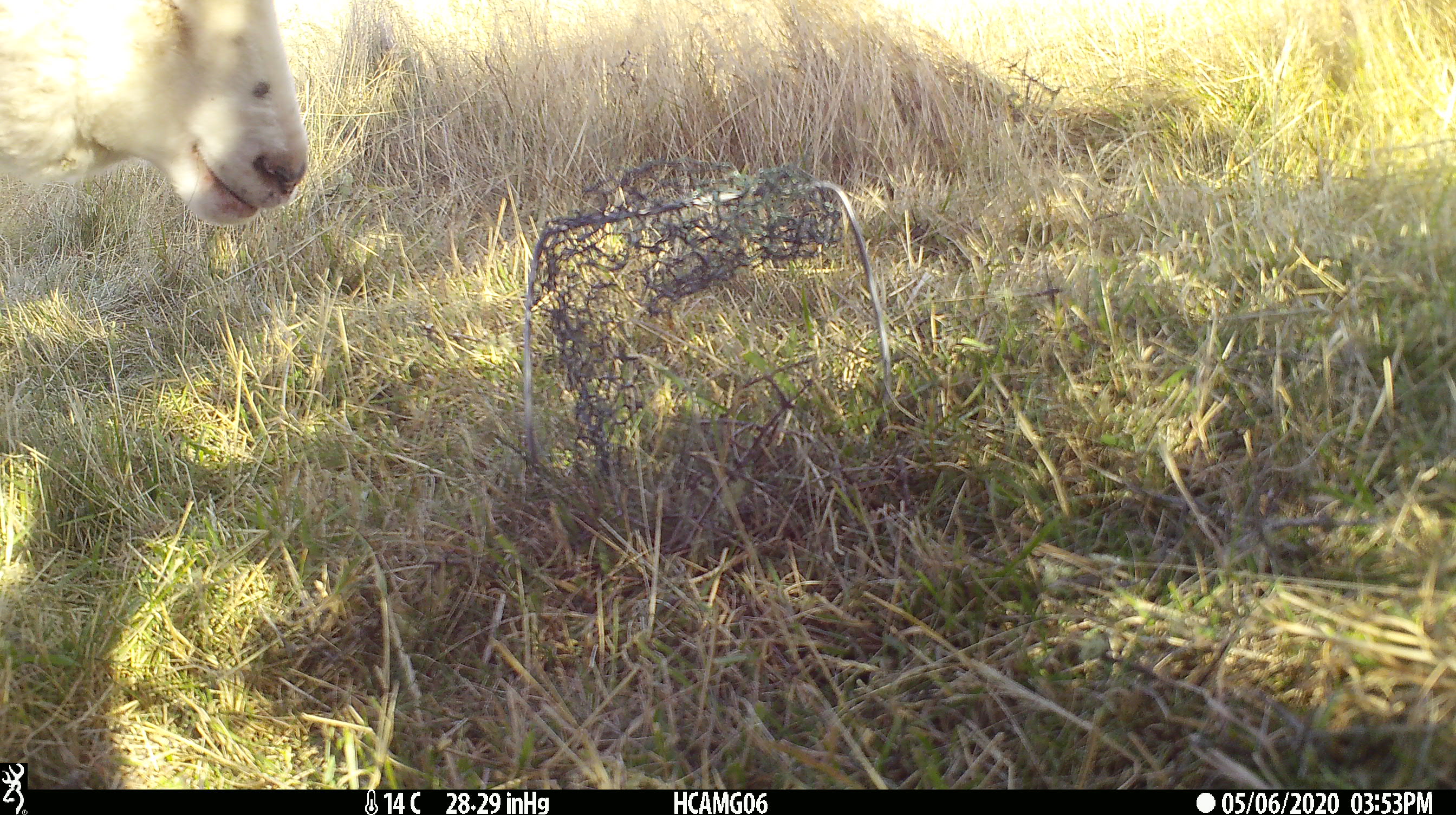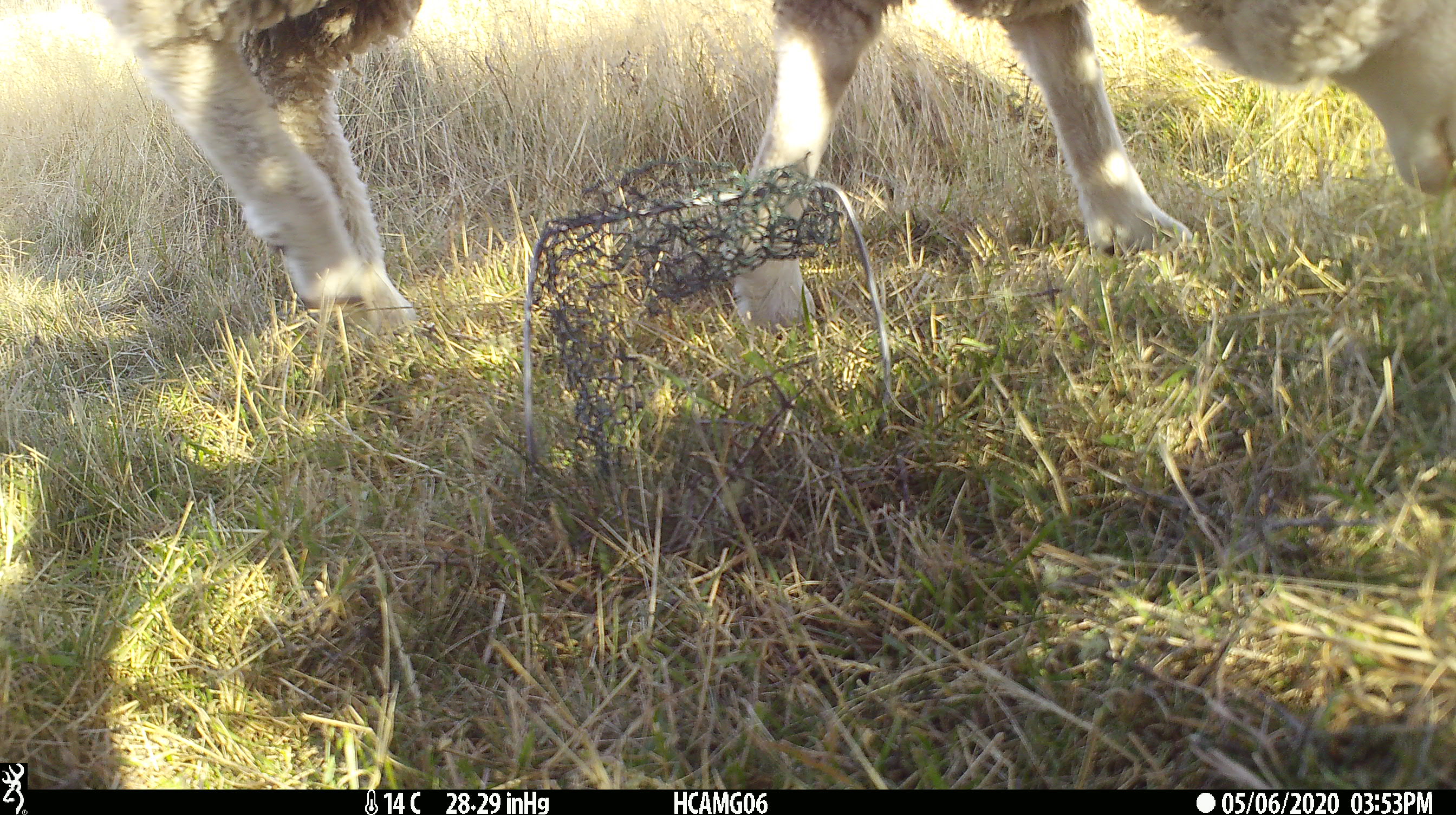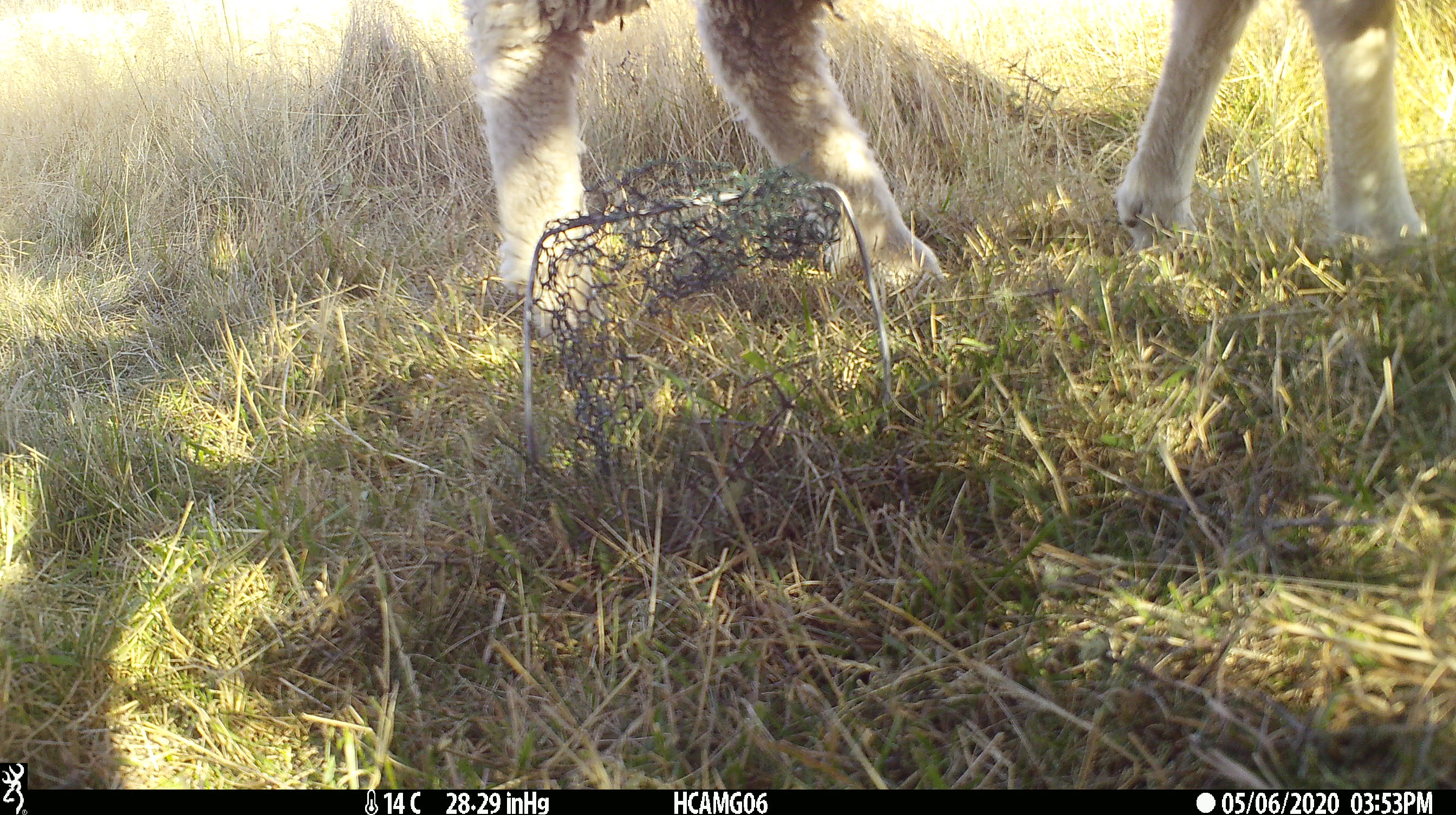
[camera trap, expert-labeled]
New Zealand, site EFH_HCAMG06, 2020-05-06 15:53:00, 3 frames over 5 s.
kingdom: Animalia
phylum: Chordata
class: Mammalia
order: Artiodactyla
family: Bovidae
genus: Ovis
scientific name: Ovis aries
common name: domestic sheep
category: sheep